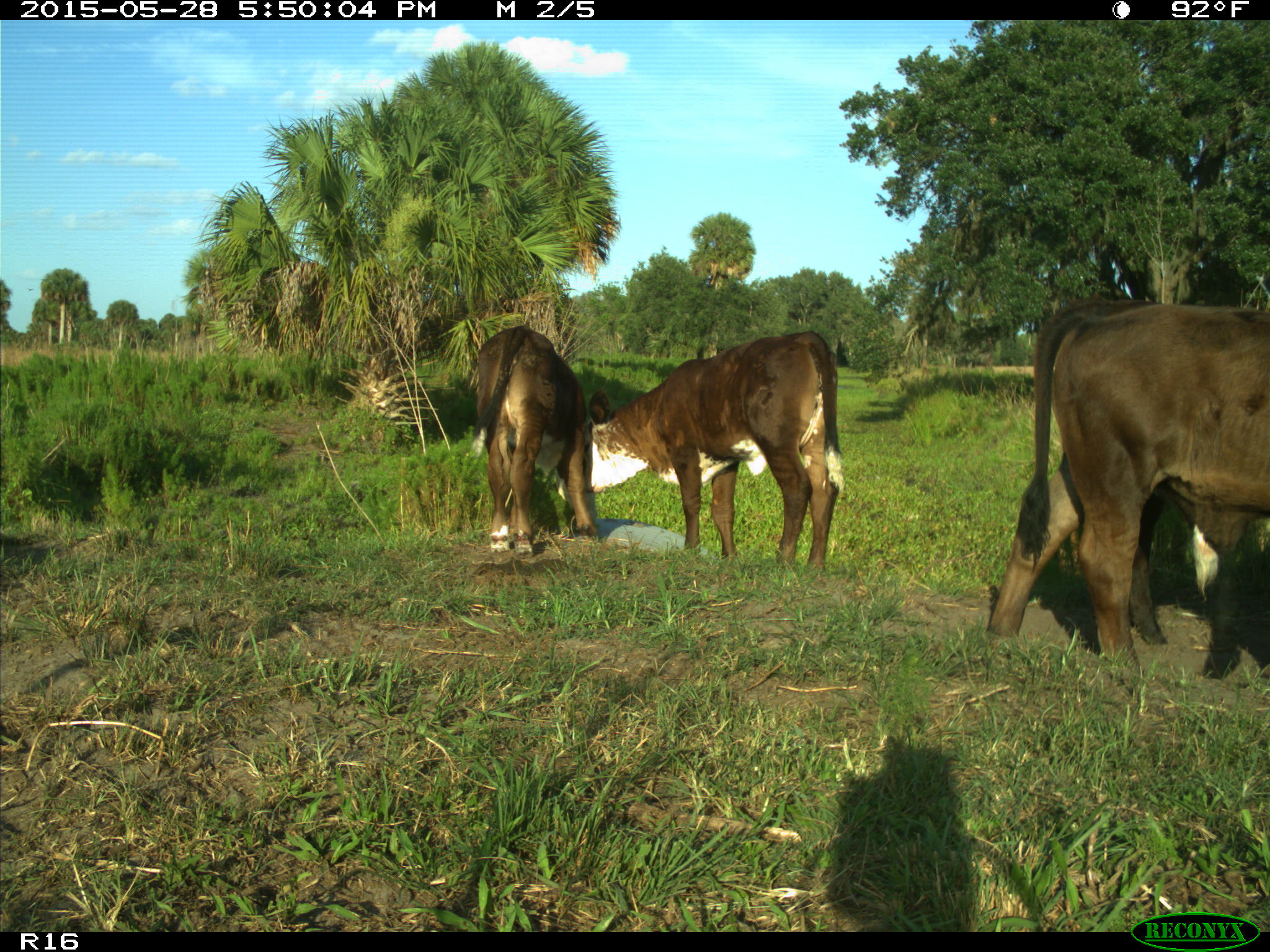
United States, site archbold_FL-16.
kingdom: Animalia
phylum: Chordata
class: Mammalia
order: Artiodactyla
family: Bovidae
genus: Bos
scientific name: Bos taurus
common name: domestic cow